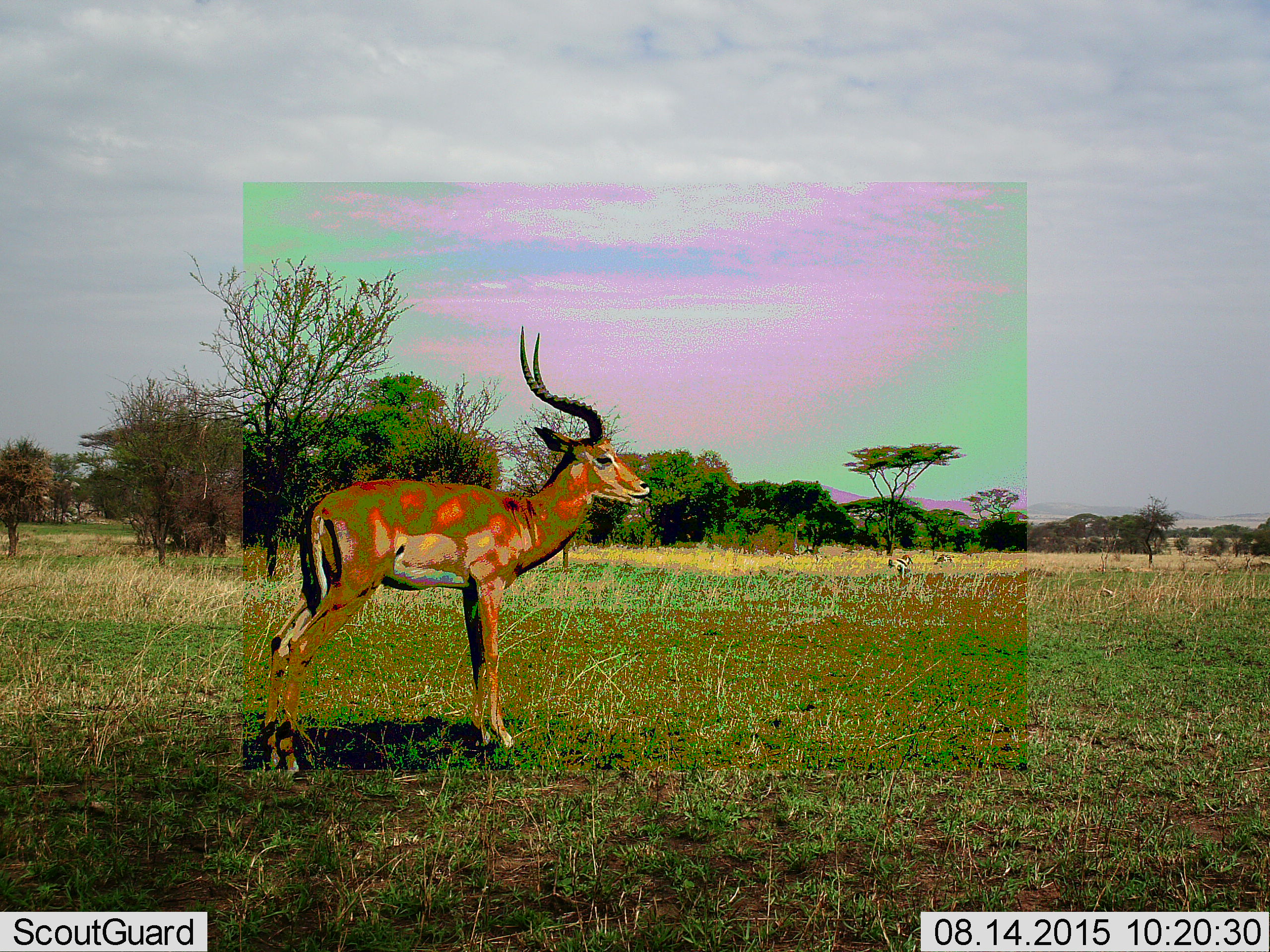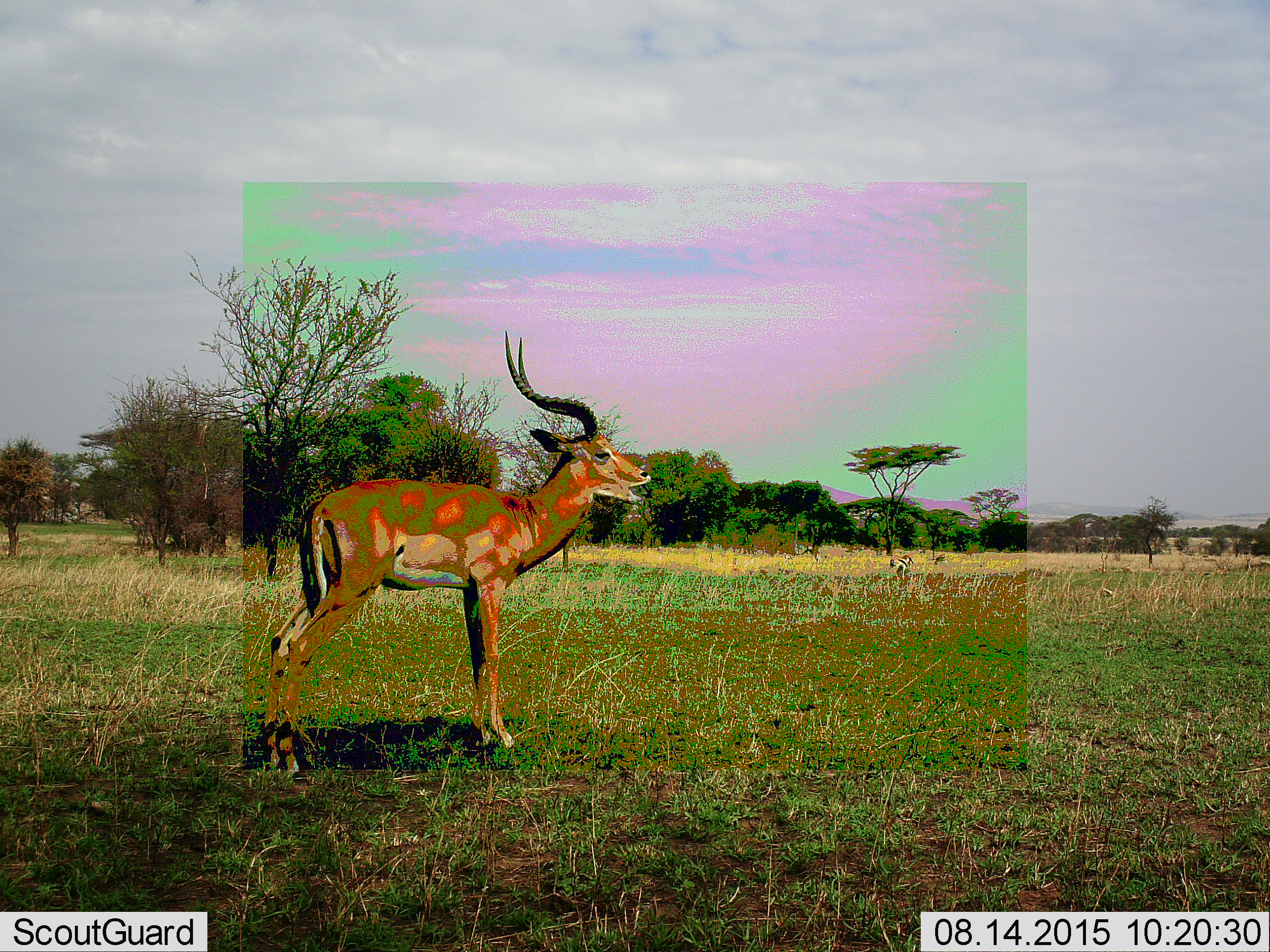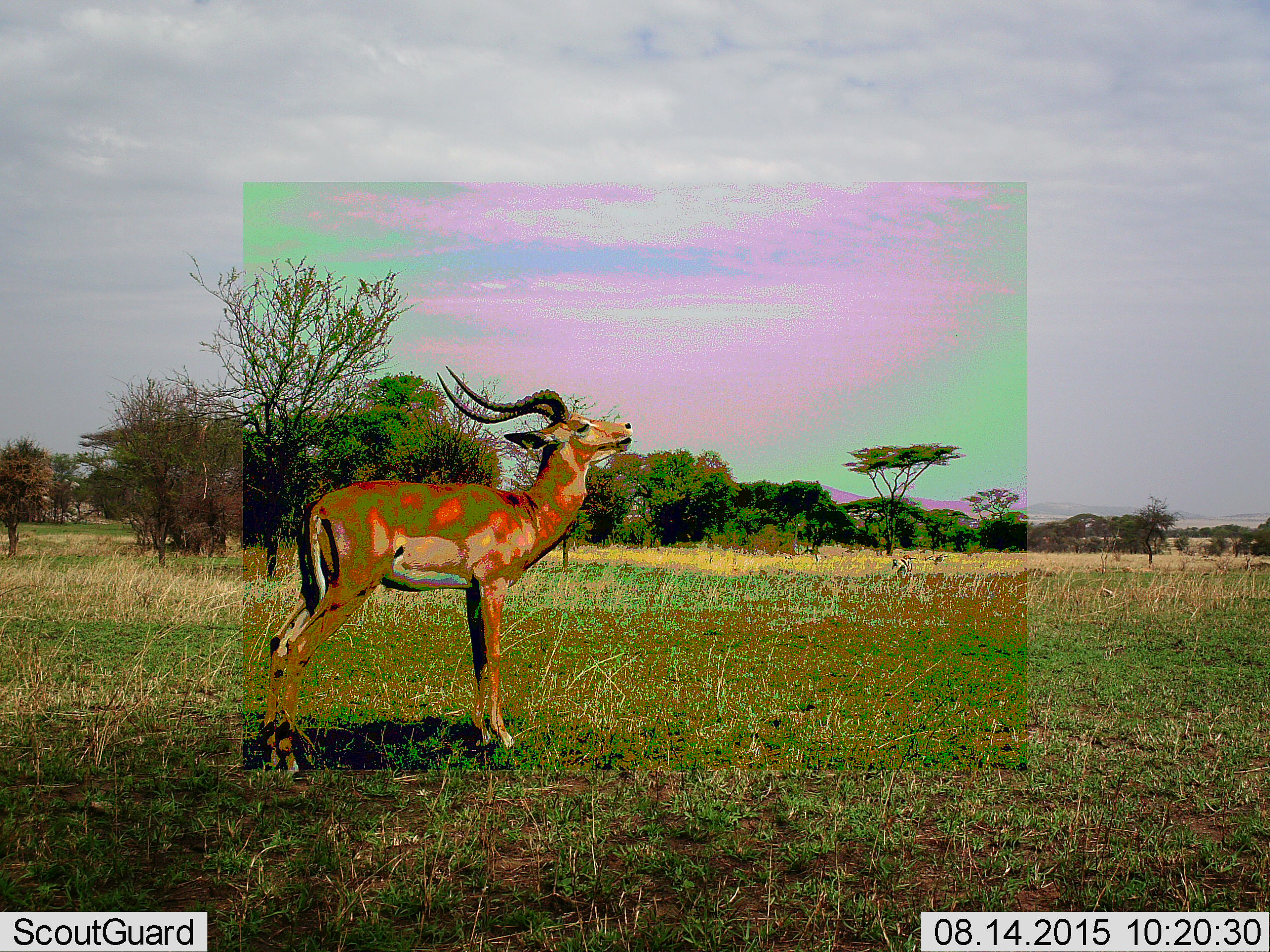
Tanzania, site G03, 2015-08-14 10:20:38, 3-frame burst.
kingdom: Animalia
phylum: Chordata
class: Mammalia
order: Artiodactyla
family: Bovidae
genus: Aepyceros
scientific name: Aepyceros melampus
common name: impala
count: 1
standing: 90%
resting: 10%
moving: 10%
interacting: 0%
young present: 0%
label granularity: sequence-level